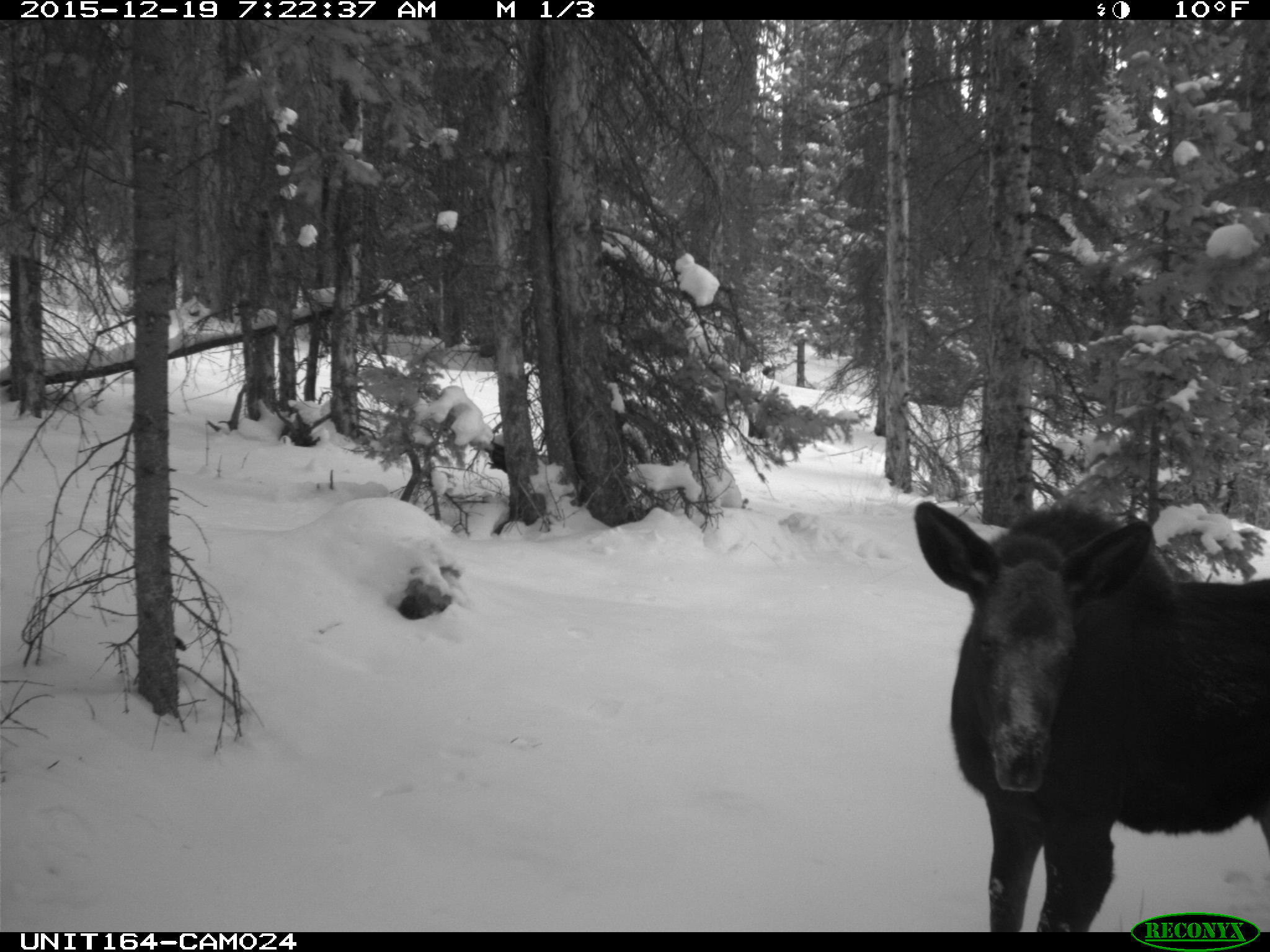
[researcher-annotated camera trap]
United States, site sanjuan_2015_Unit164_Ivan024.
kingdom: Animalia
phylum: Chordata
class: Mammalia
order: Artiodactyla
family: Cervidae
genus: Alces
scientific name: Alces alces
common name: moose